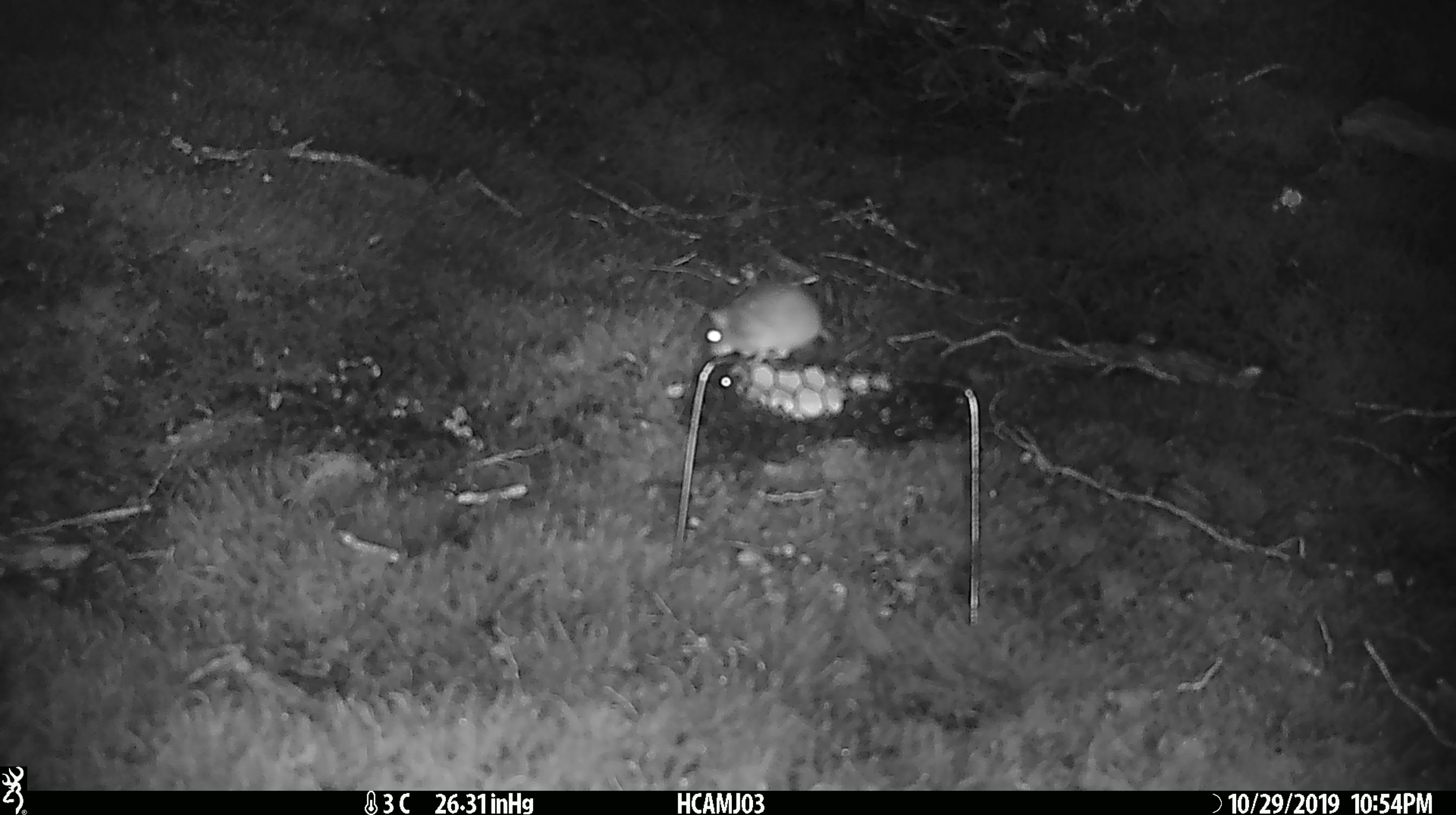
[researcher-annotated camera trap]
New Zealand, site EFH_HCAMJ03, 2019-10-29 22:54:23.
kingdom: Animalia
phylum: Chordata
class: Mammalia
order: Rodentia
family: Muridae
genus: Mus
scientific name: Mus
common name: mouse